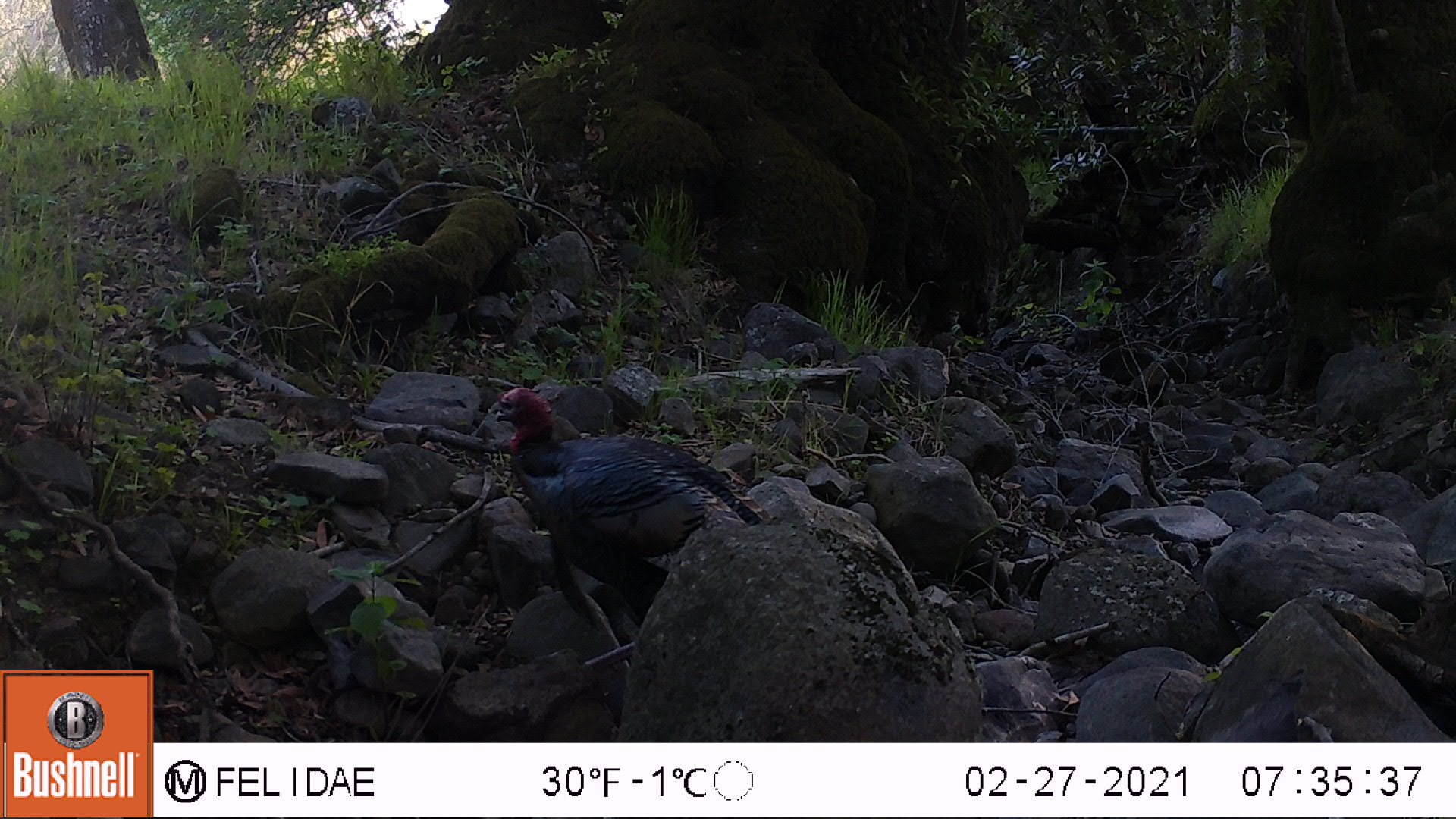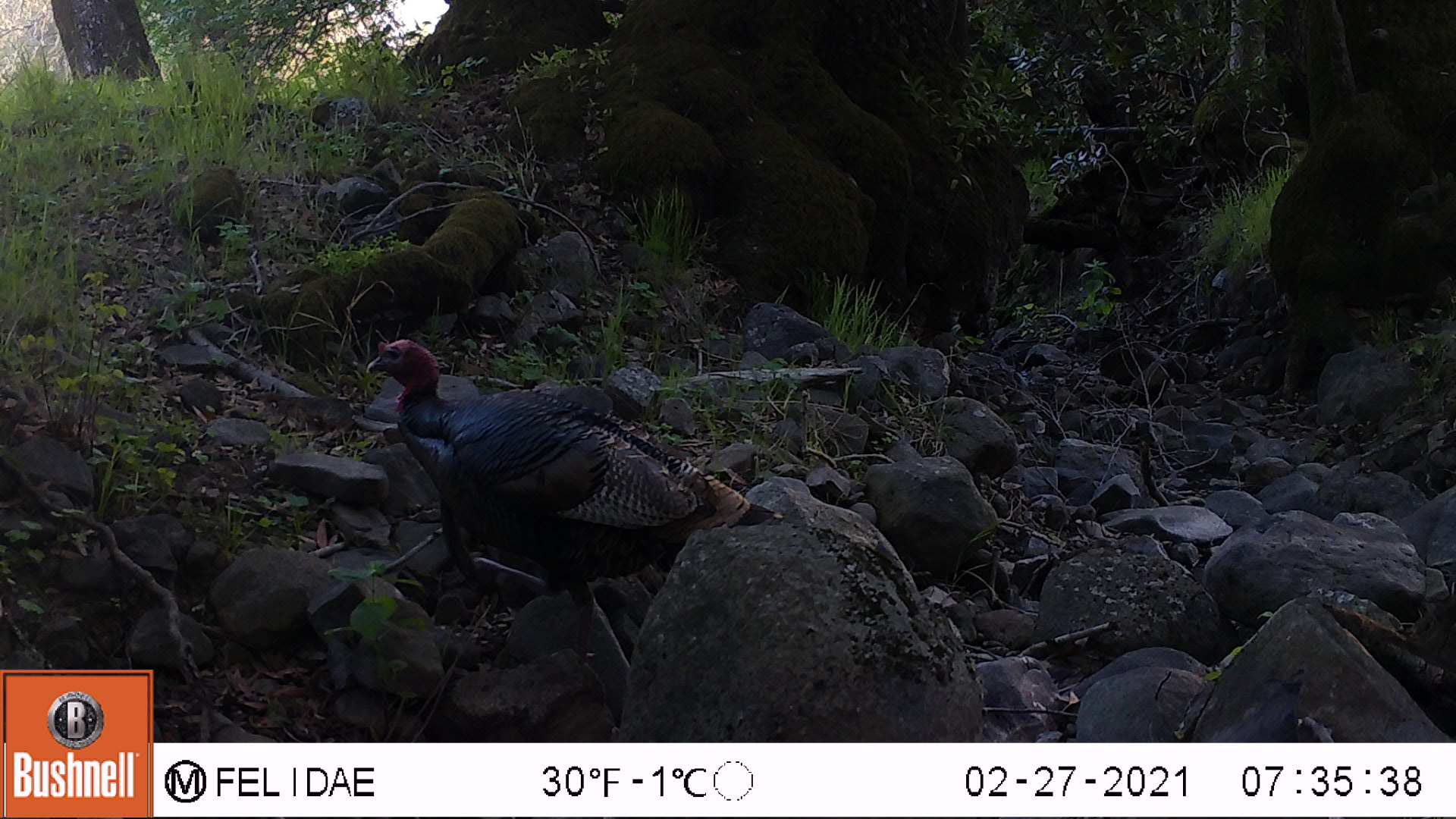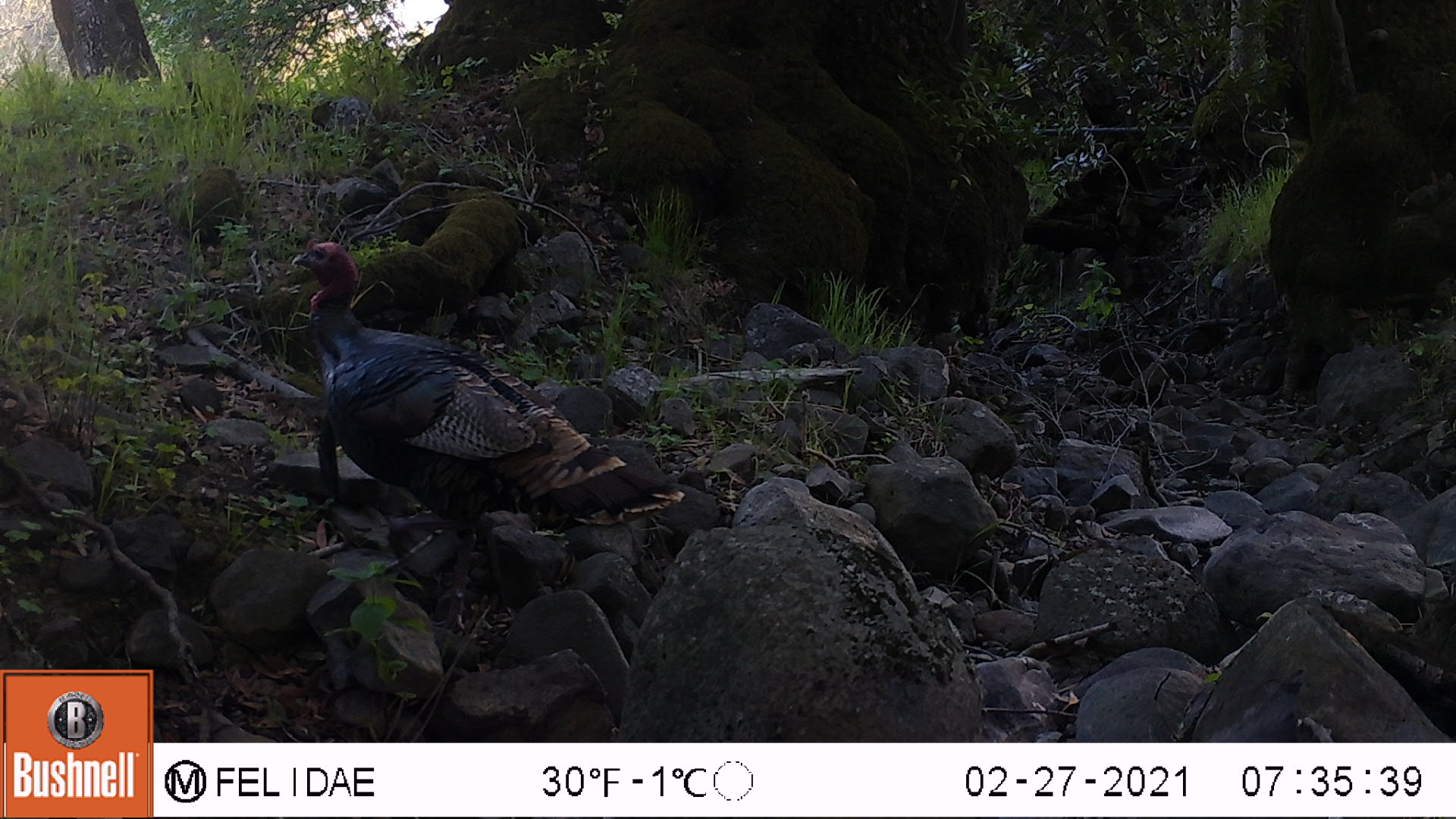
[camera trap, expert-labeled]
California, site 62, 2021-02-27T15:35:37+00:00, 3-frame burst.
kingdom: Animalia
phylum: Chordata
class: Aves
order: Galliformes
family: Phasianidae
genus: Meleagris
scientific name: Meleagris gallopavo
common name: turkey